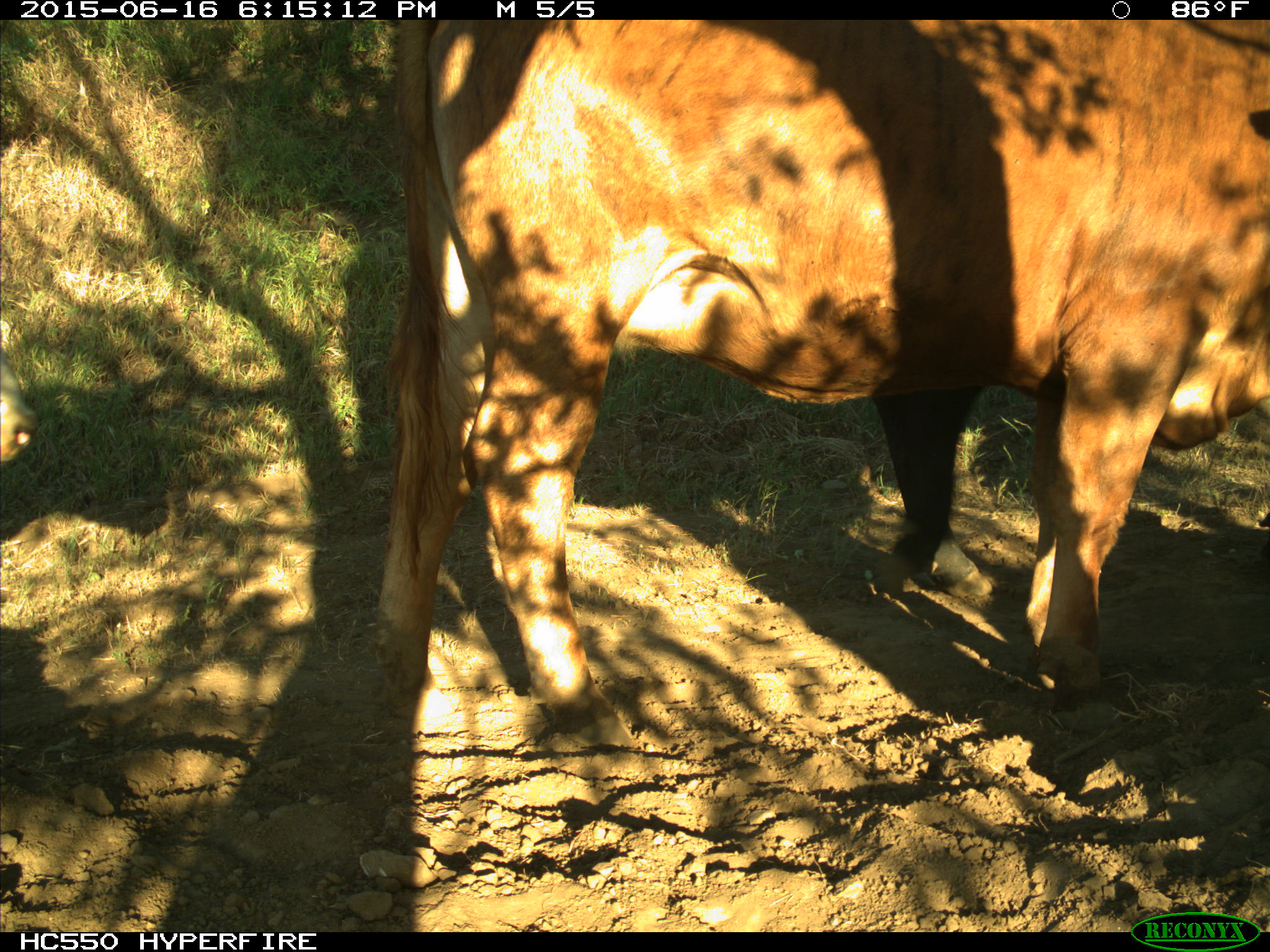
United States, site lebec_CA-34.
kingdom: Animalia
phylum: Chordata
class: Mammalia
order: Artiodactyla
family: Bovidae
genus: Bos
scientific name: Bos taurus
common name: domestic cow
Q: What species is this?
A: Bos taurus (domestic cow).